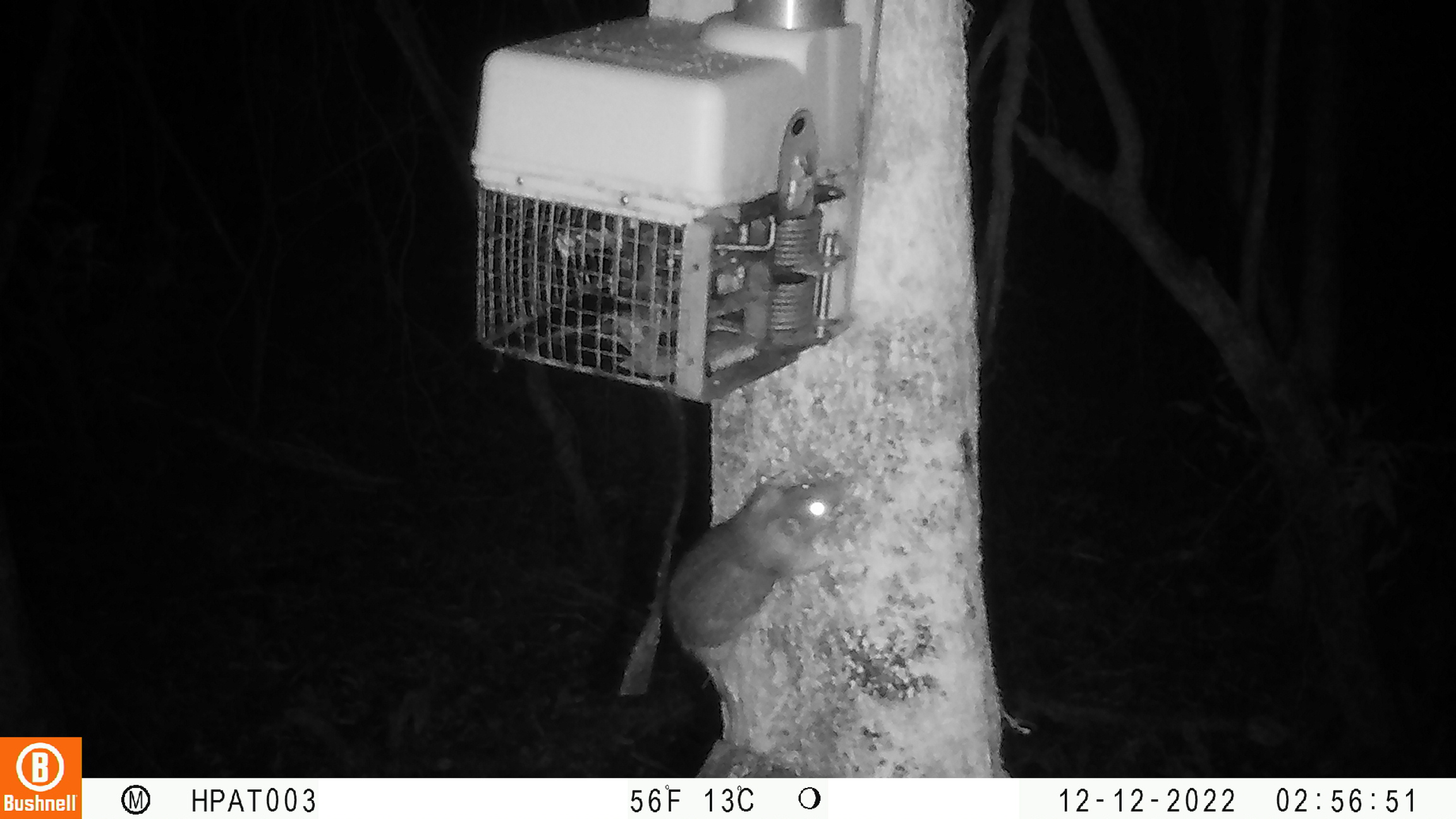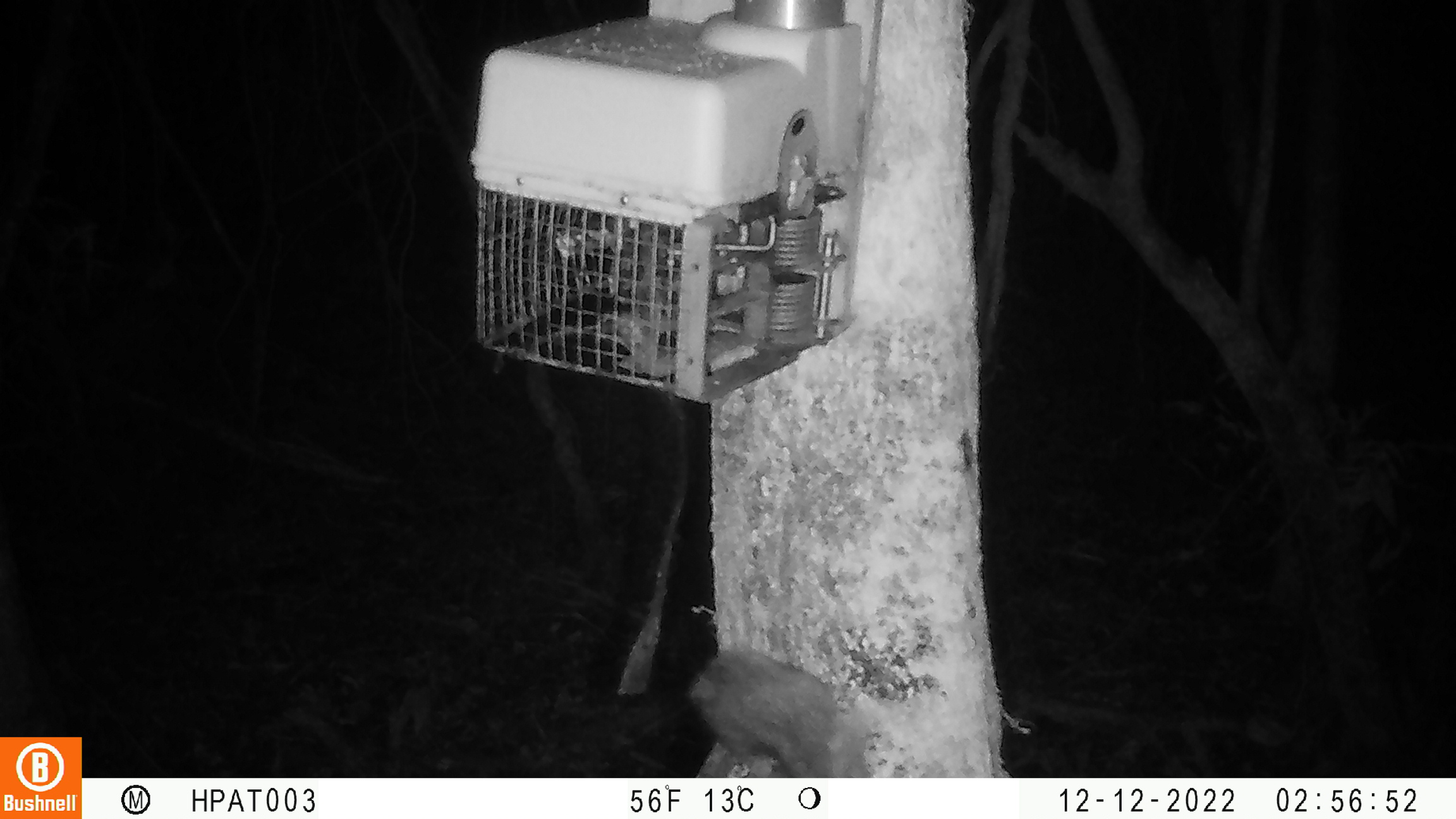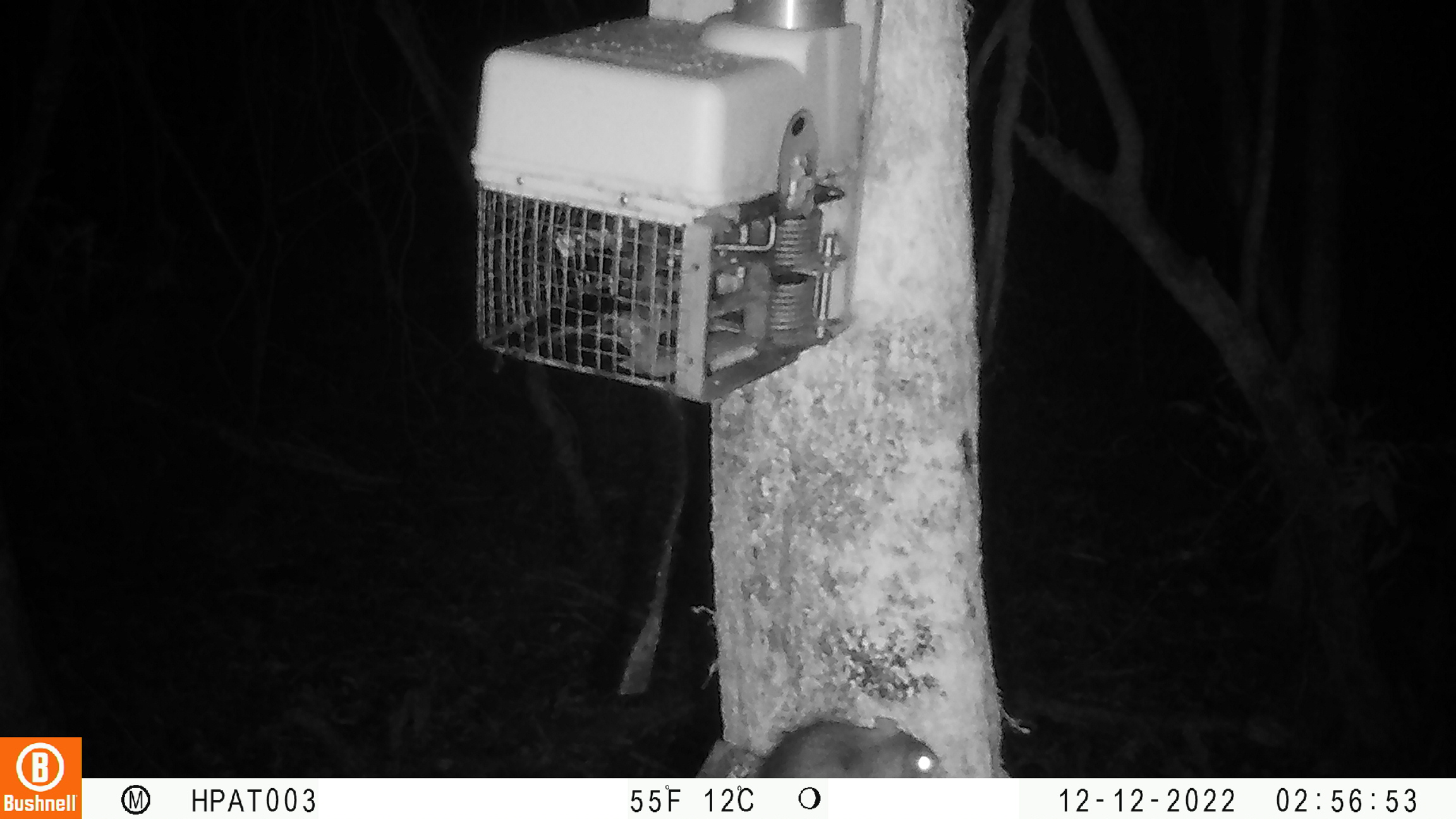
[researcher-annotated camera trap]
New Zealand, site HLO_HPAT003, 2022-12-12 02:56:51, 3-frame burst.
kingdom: Animalia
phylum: Chordata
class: Mammalia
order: Rodentia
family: Muridae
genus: Rattus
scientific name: Rattus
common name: rat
Rat (Rattus).